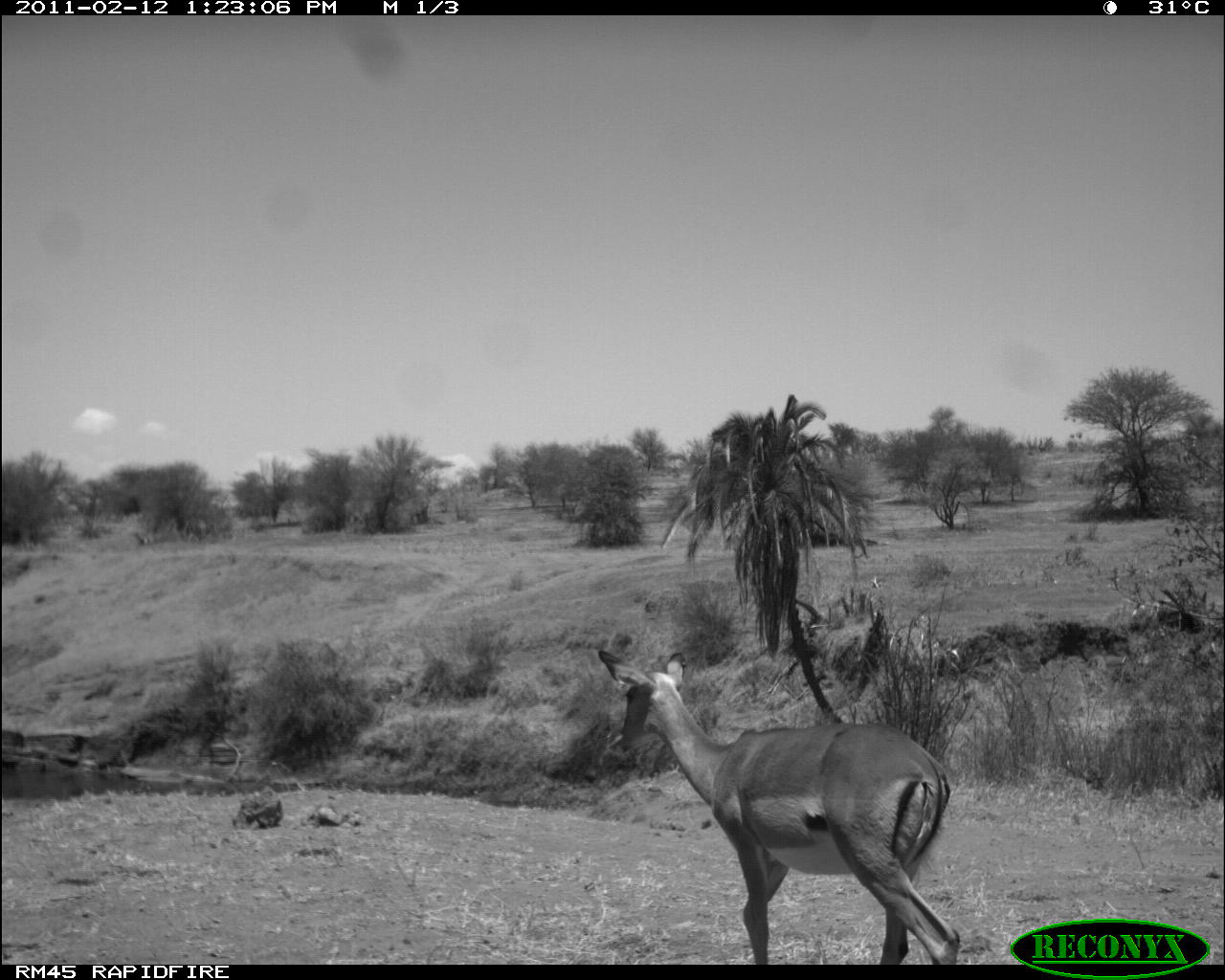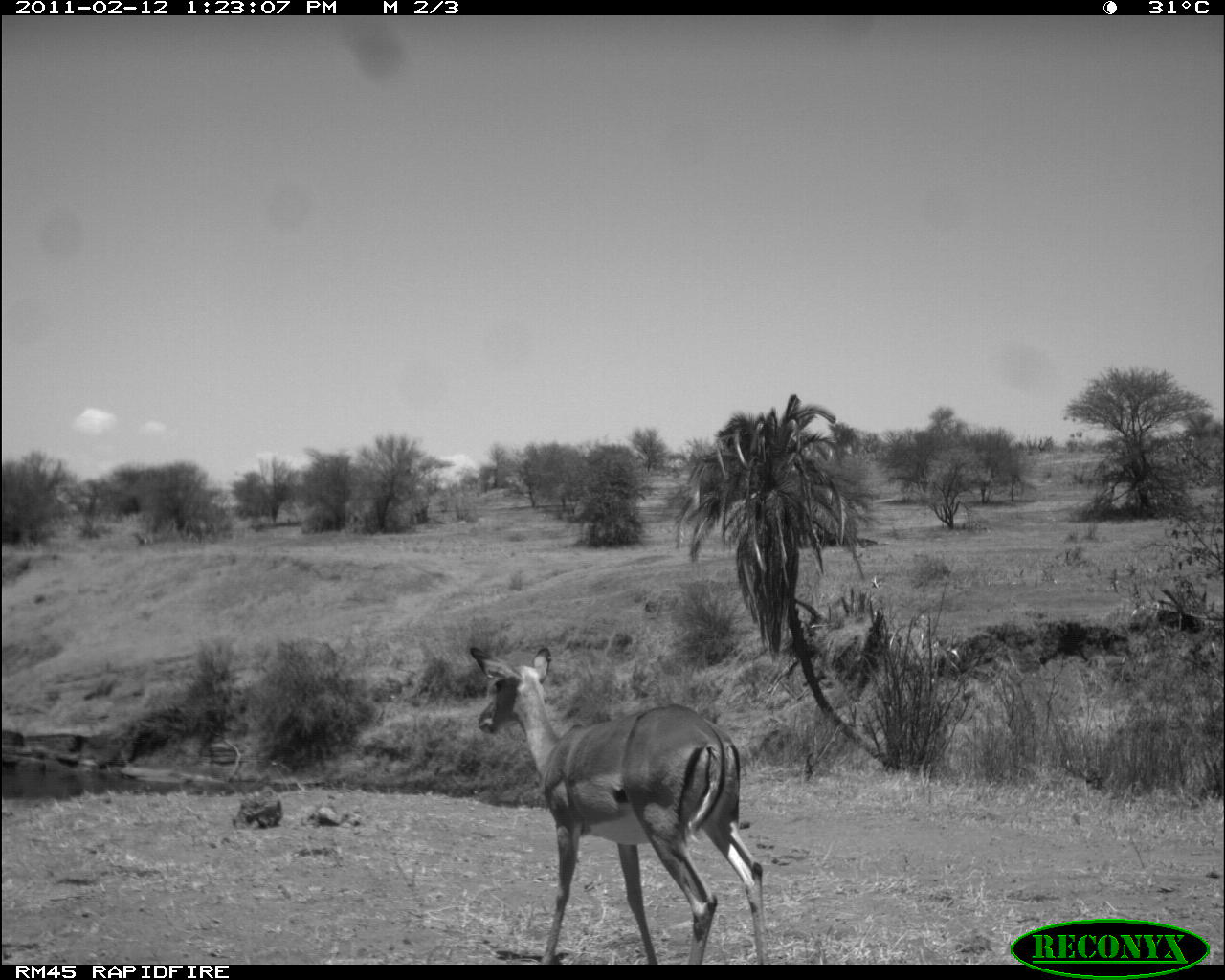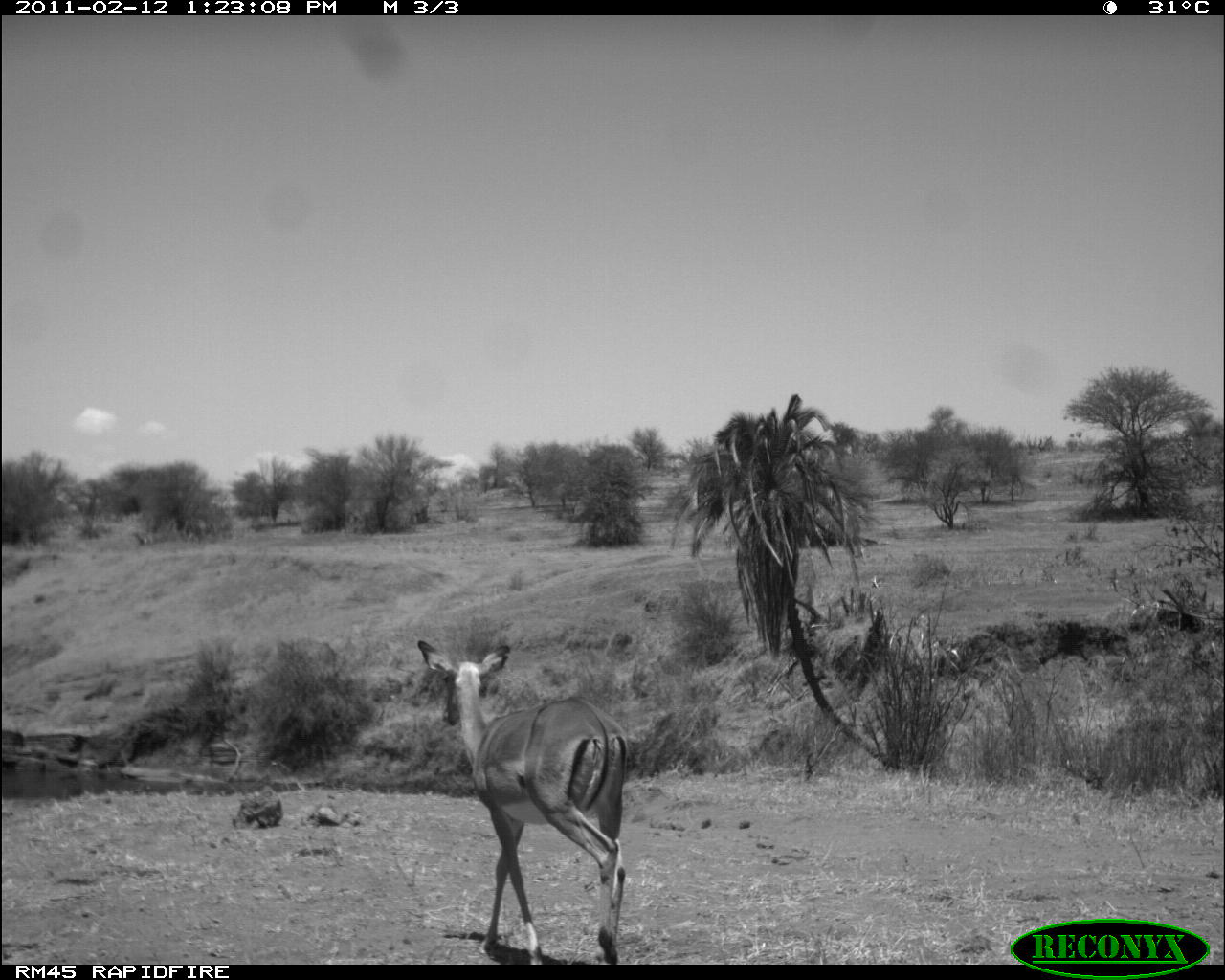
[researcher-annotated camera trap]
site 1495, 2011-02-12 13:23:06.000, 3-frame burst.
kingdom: Animalia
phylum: Chordata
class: Mammalia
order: Artiodactyla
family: Bovidae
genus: Aepyceros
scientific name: Aepyceros melampus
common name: impala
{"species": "Aepyceros melampus (impala)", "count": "1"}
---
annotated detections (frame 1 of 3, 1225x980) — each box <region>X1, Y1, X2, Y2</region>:
aepyceros melampus: <region>593, 646, 962, 965</region>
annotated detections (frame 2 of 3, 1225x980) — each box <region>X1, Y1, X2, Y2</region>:
aepyceros melampus: <region>469, 645, 765, 963</region>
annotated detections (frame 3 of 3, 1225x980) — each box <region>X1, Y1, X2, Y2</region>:
aepyceros melampus: <region>414, 638, 631, 963</region>